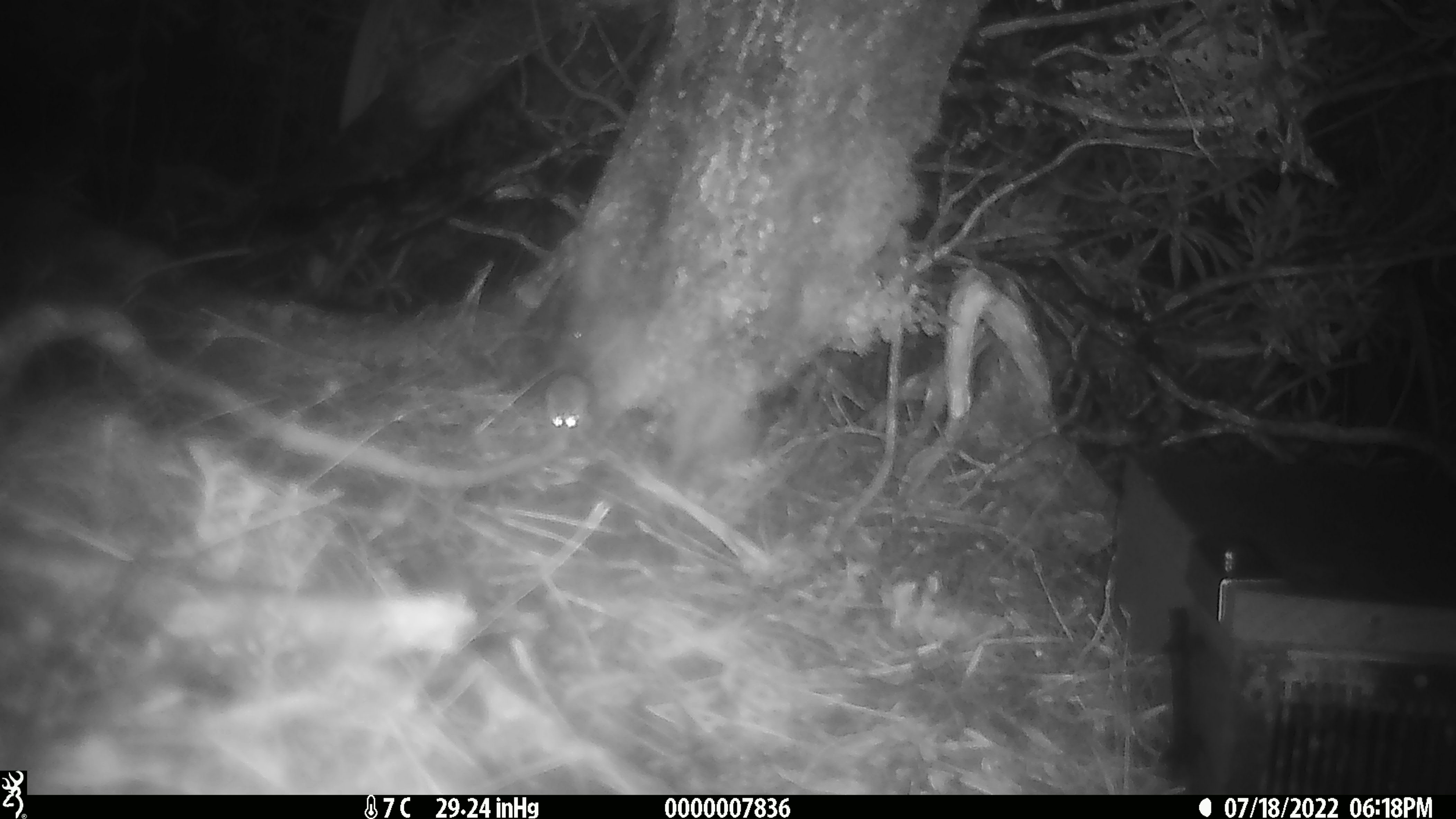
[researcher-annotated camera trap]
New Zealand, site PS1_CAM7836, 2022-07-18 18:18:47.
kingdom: Animalia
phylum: Chordata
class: Mammalia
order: Rodentia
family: Muridae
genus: Mus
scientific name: Mus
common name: mouse